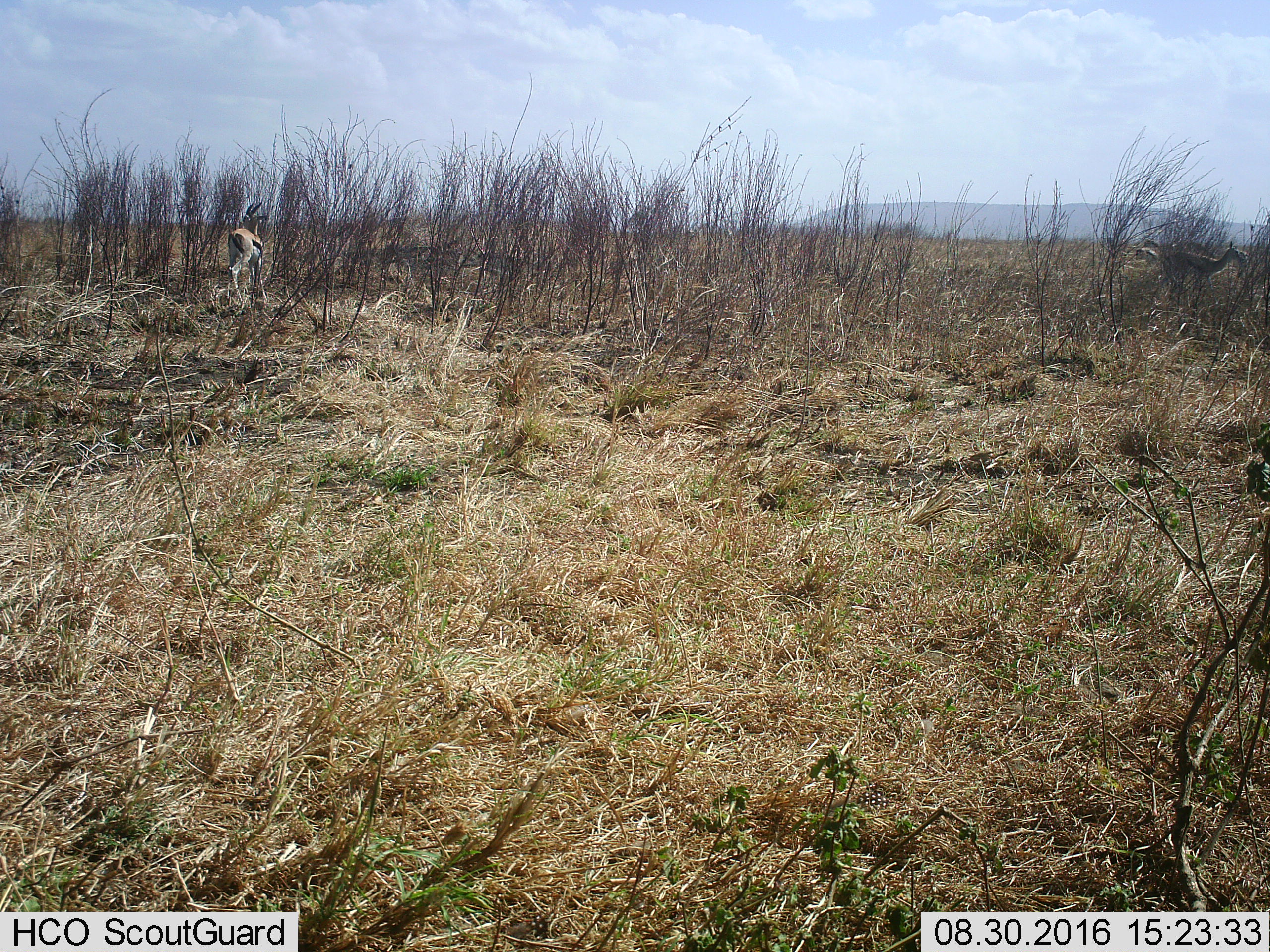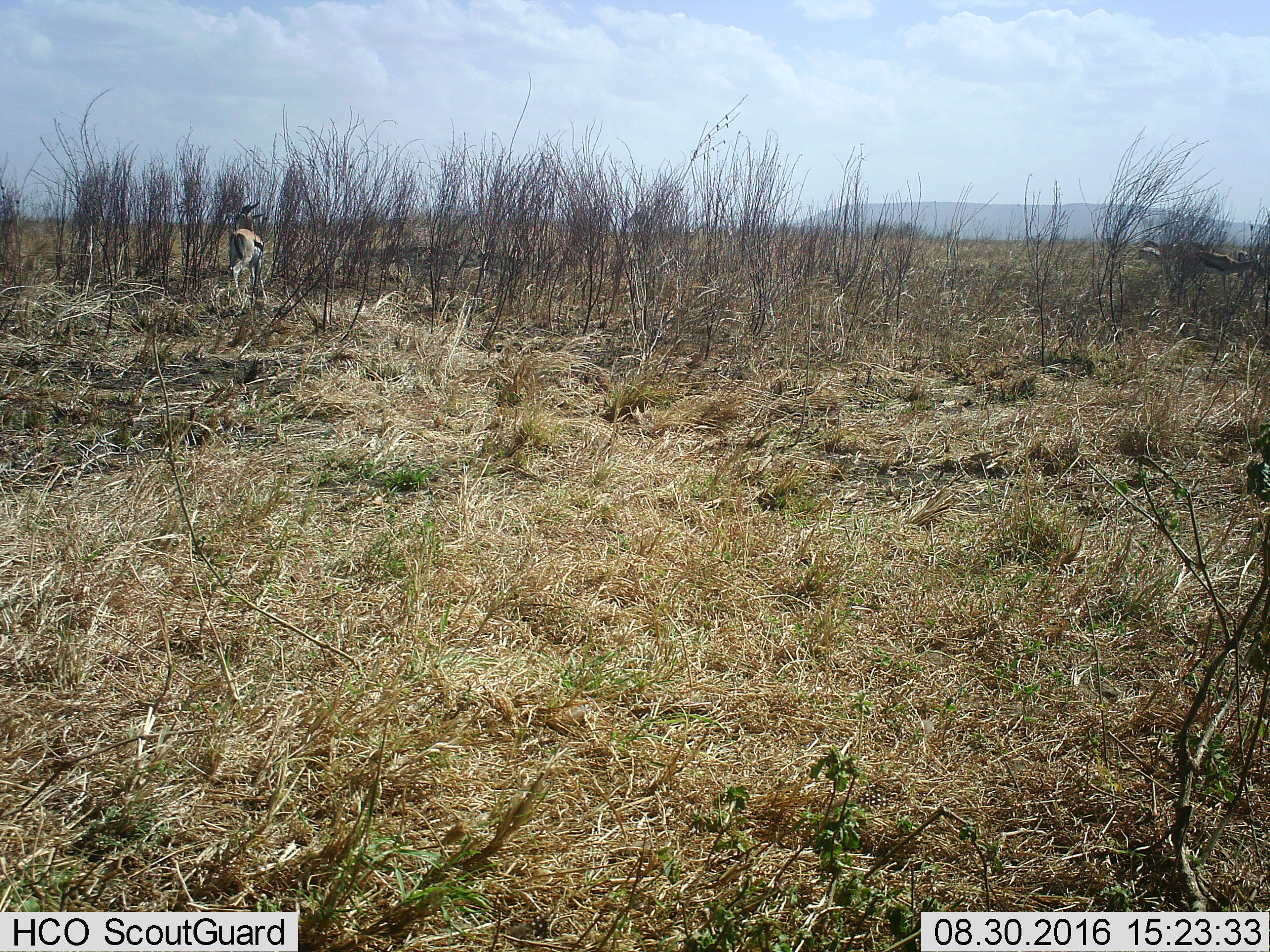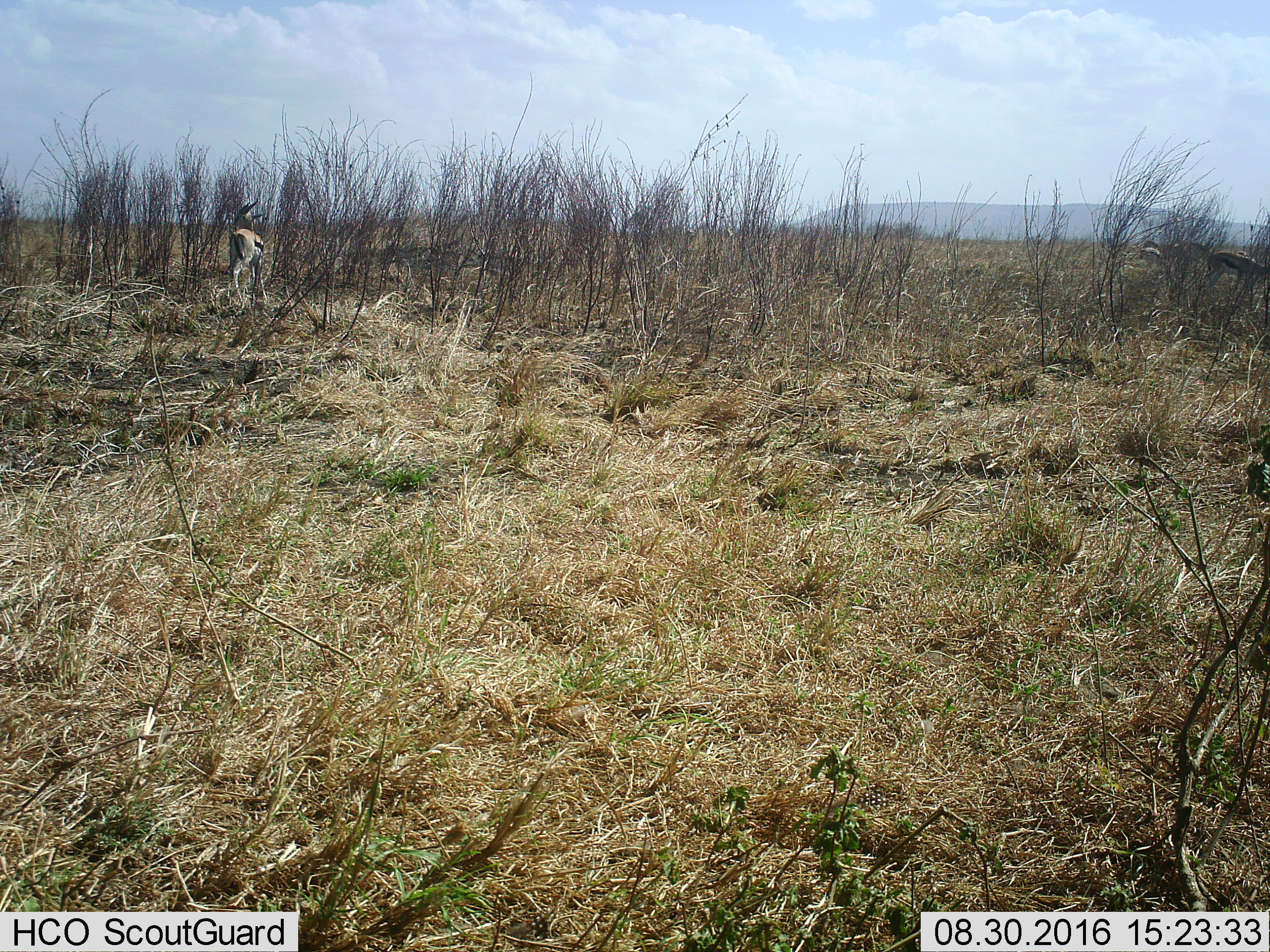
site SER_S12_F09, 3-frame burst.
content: unidentified animal